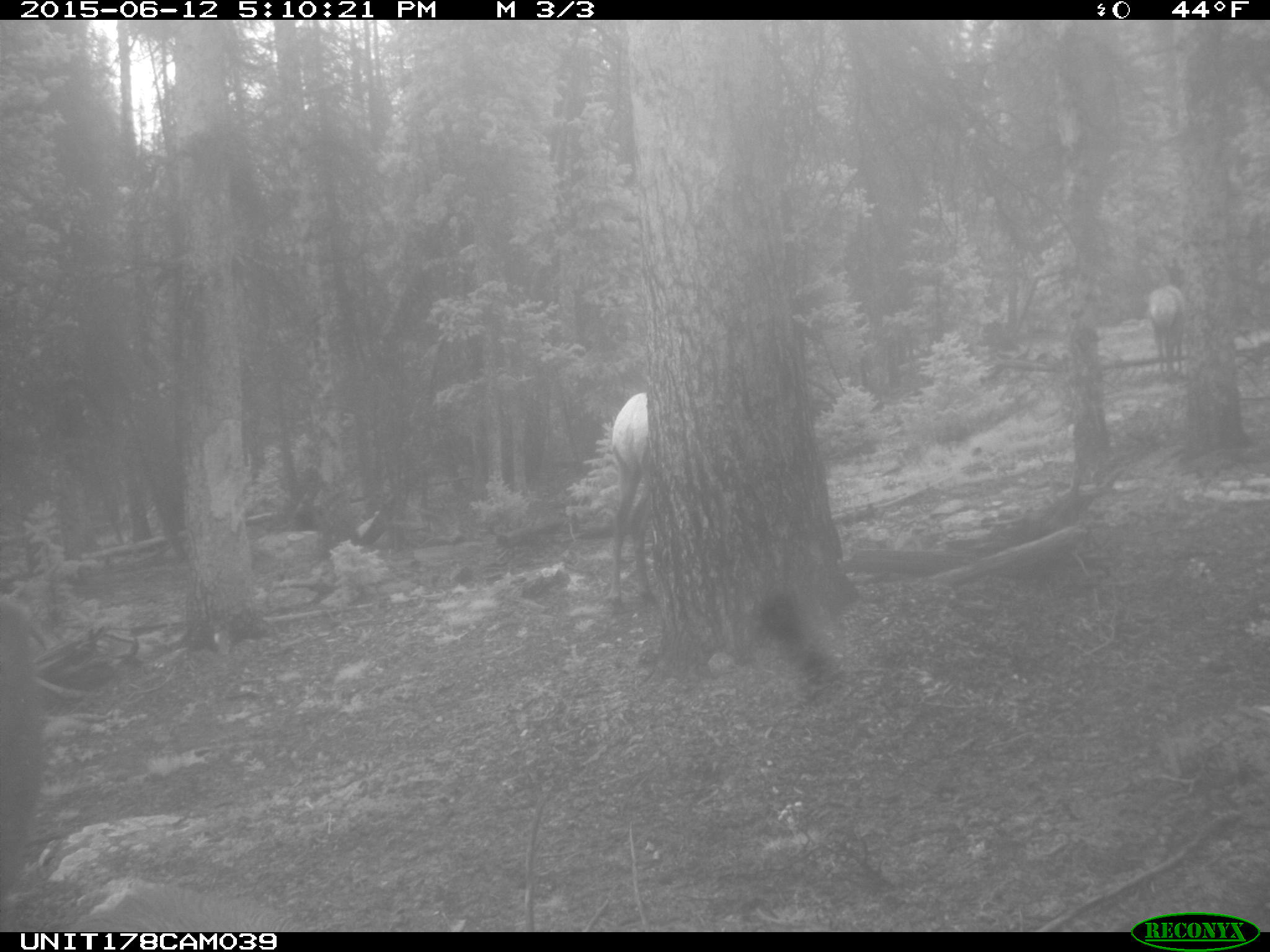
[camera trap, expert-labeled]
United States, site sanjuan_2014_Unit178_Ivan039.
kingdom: Animalia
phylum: Chordata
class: Mammalia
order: Artiodactyla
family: Cervidae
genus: Cervus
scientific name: Cervus elaphus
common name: red deer